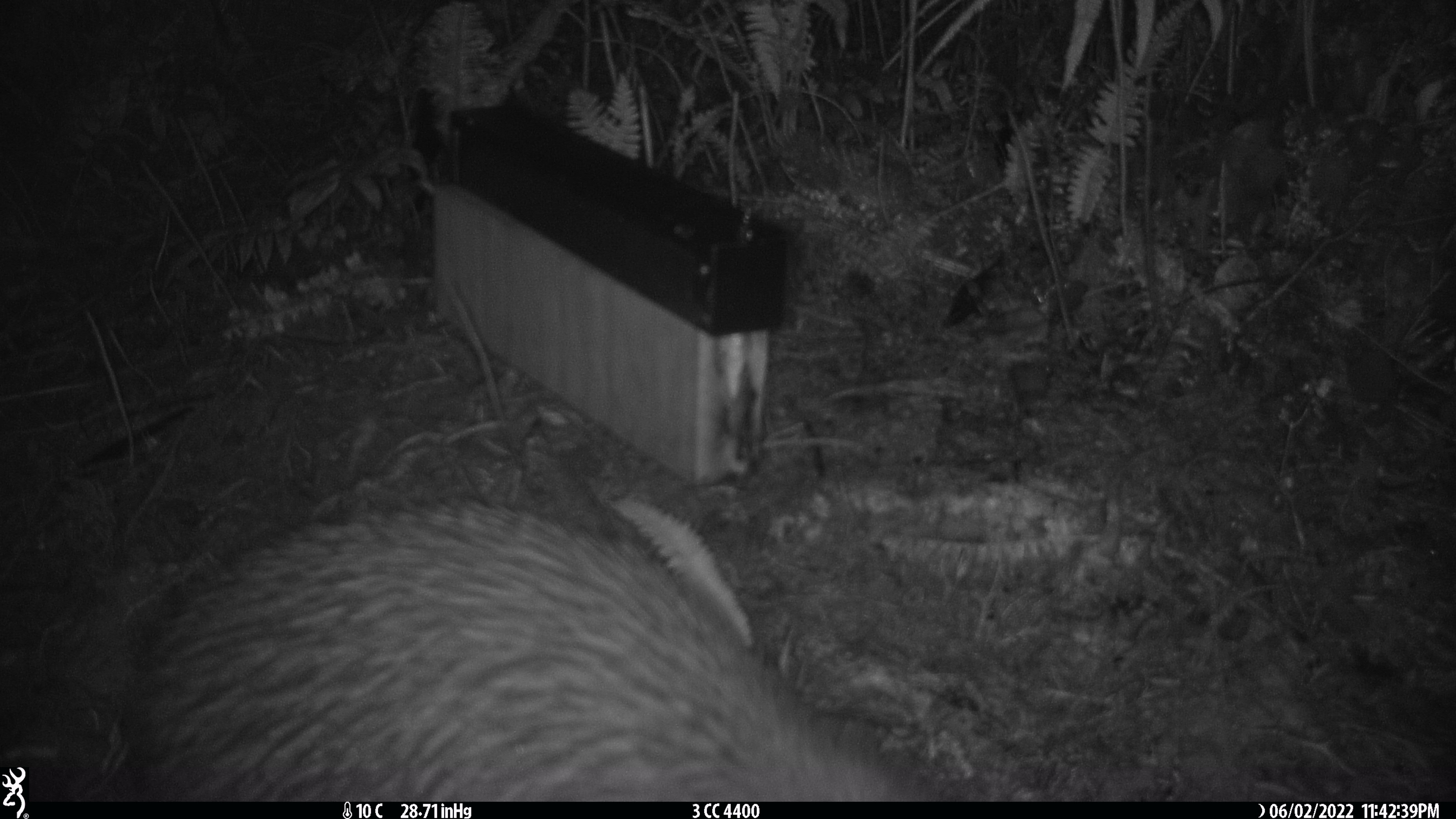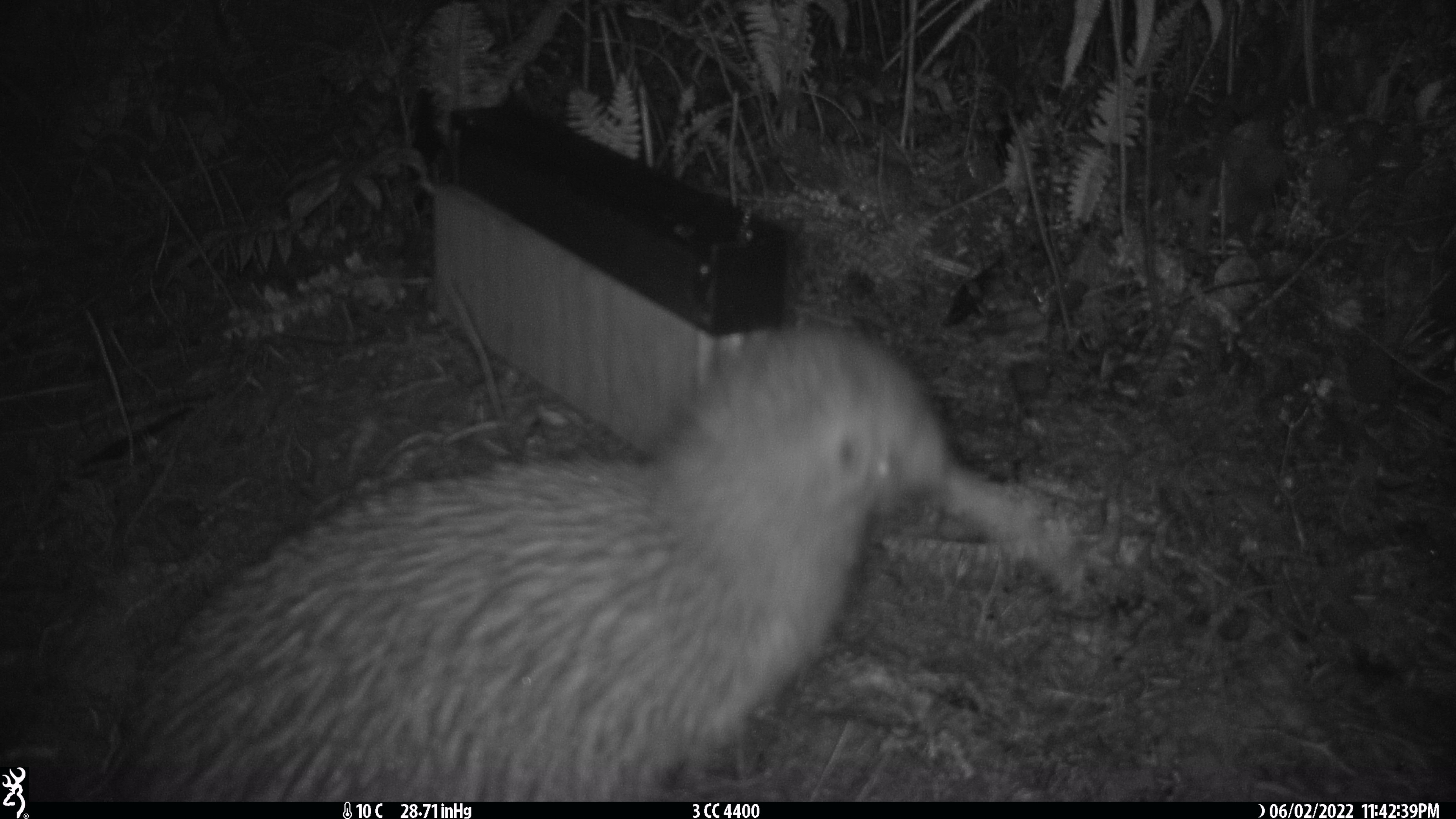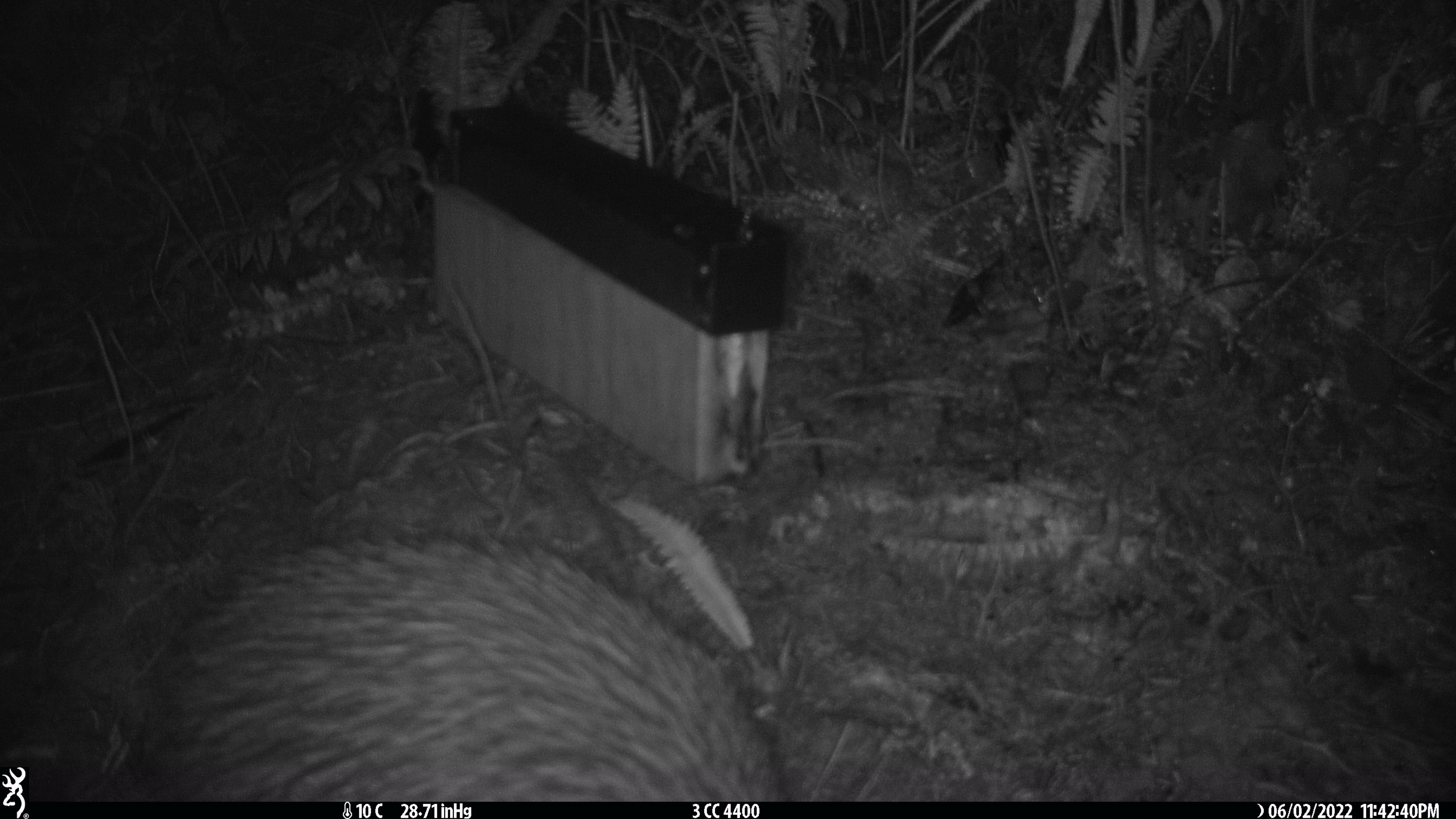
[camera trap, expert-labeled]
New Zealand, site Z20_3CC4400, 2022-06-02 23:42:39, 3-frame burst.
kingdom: Animalia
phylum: Chordata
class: Aves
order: Apterygiformes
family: Apterygidae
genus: Apteryx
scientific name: Apteryx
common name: kiwi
Kiwi (Apteryx).